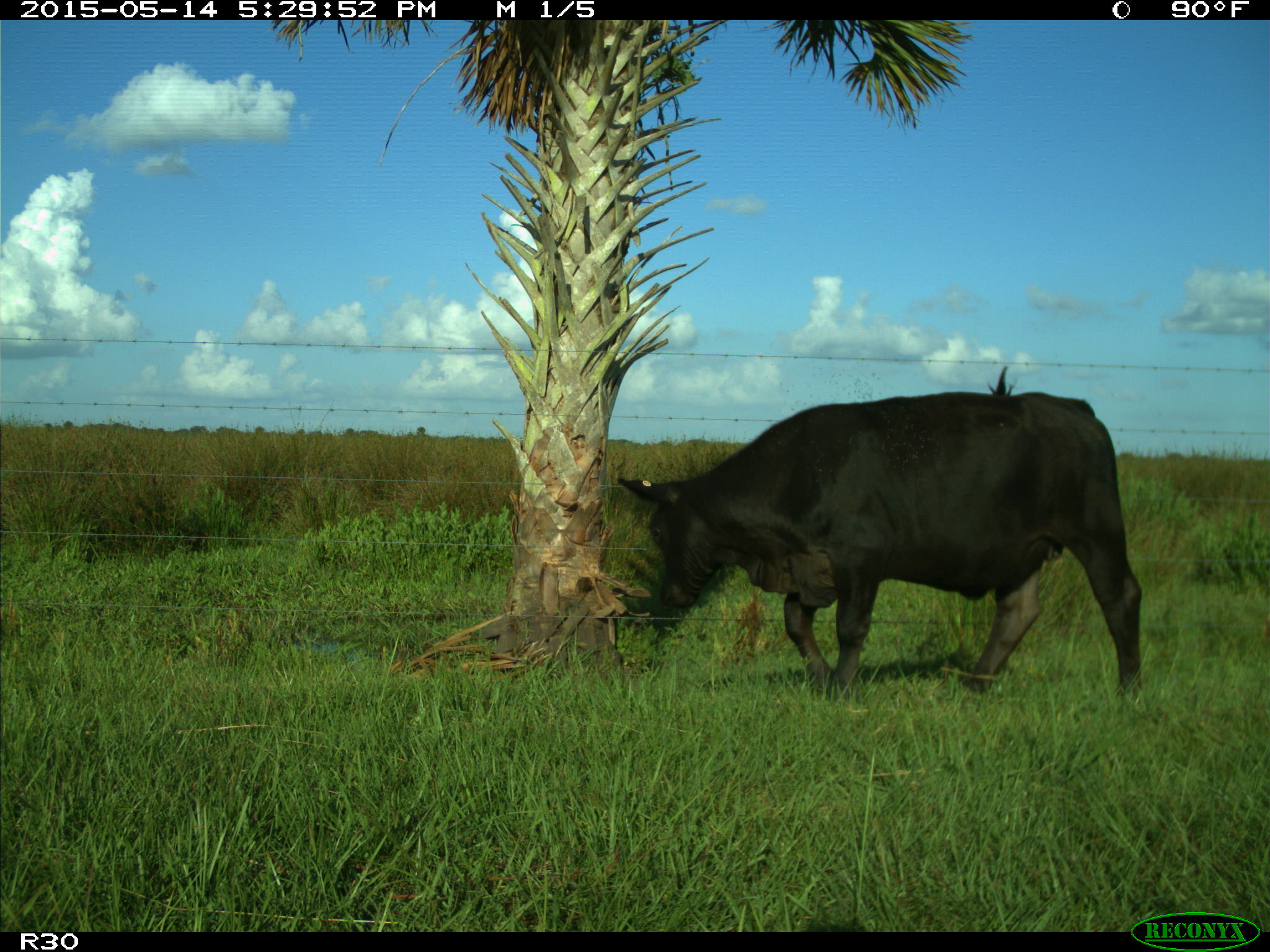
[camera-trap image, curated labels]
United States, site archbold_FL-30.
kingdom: Animalia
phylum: Chordata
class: Mammalia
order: Artiodactyla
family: Bovidae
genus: Bos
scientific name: Bos taurus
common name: domestic cow